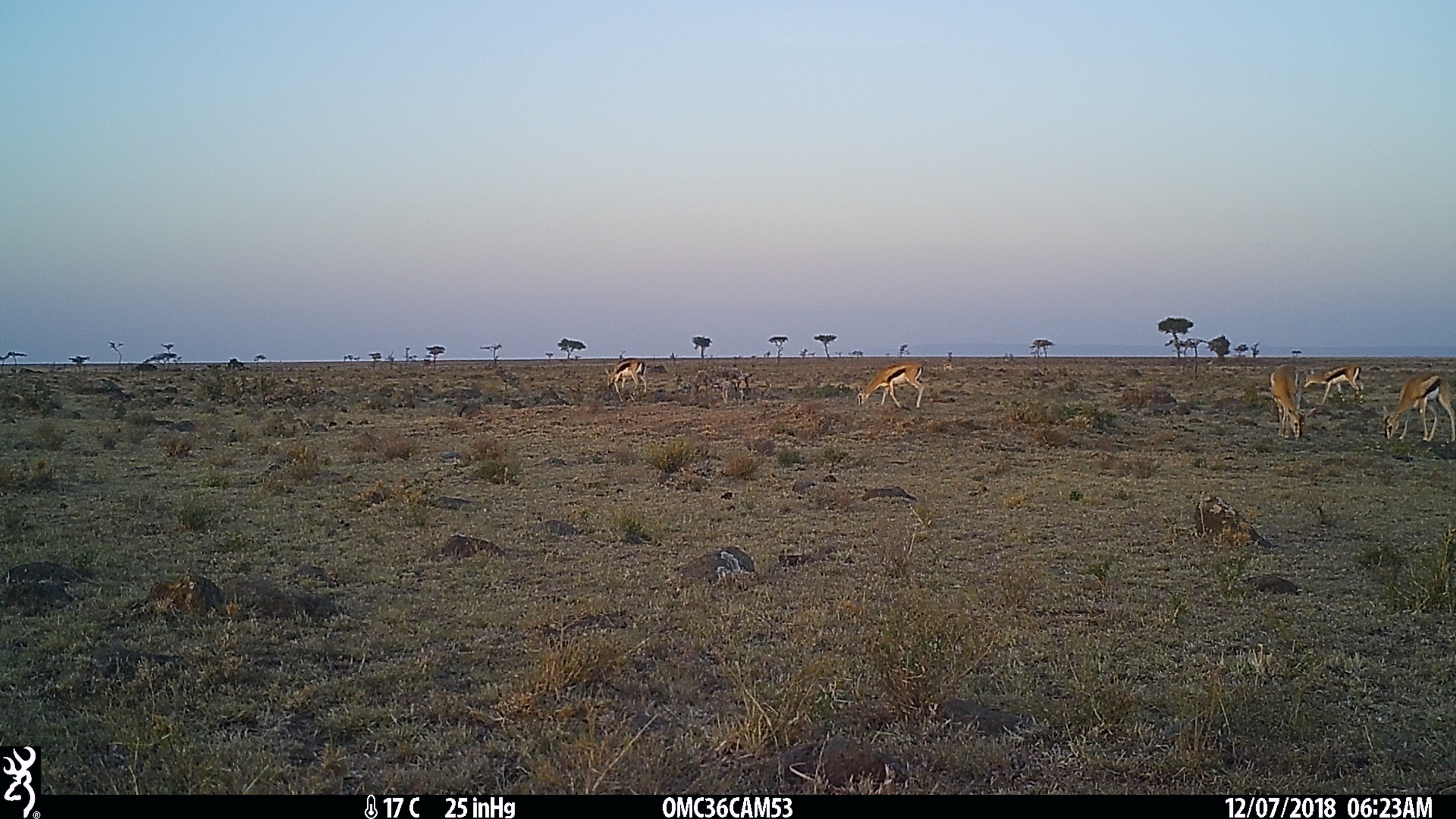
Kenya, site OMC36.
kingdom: Animalia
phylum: Chordata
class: Mammalia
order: Artiodactyla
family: Bovidae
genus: Eudorcas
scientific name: Eudorcas thomsonii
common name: thomon's gazelle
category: gazelle thomsons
Gazelle thomsons (thomon's gazelle) (Eudorcas thomsonii).